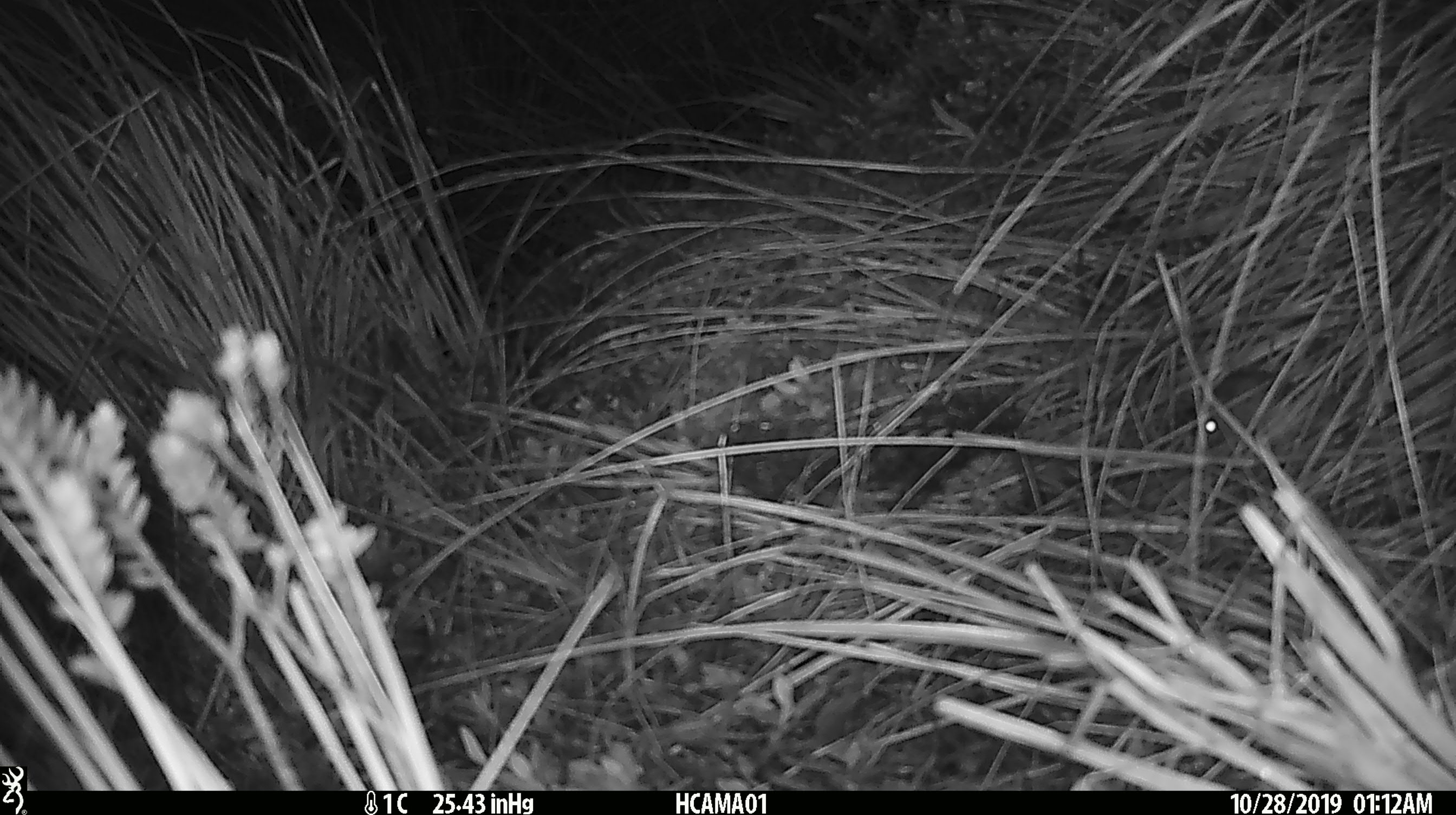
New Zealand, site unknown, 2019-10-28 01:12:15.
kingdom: Animalia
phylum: Chordata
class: Mammalia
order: Rodentia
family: Muridae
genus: Mus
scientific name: Mus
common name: mouse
Mouse (Mus).